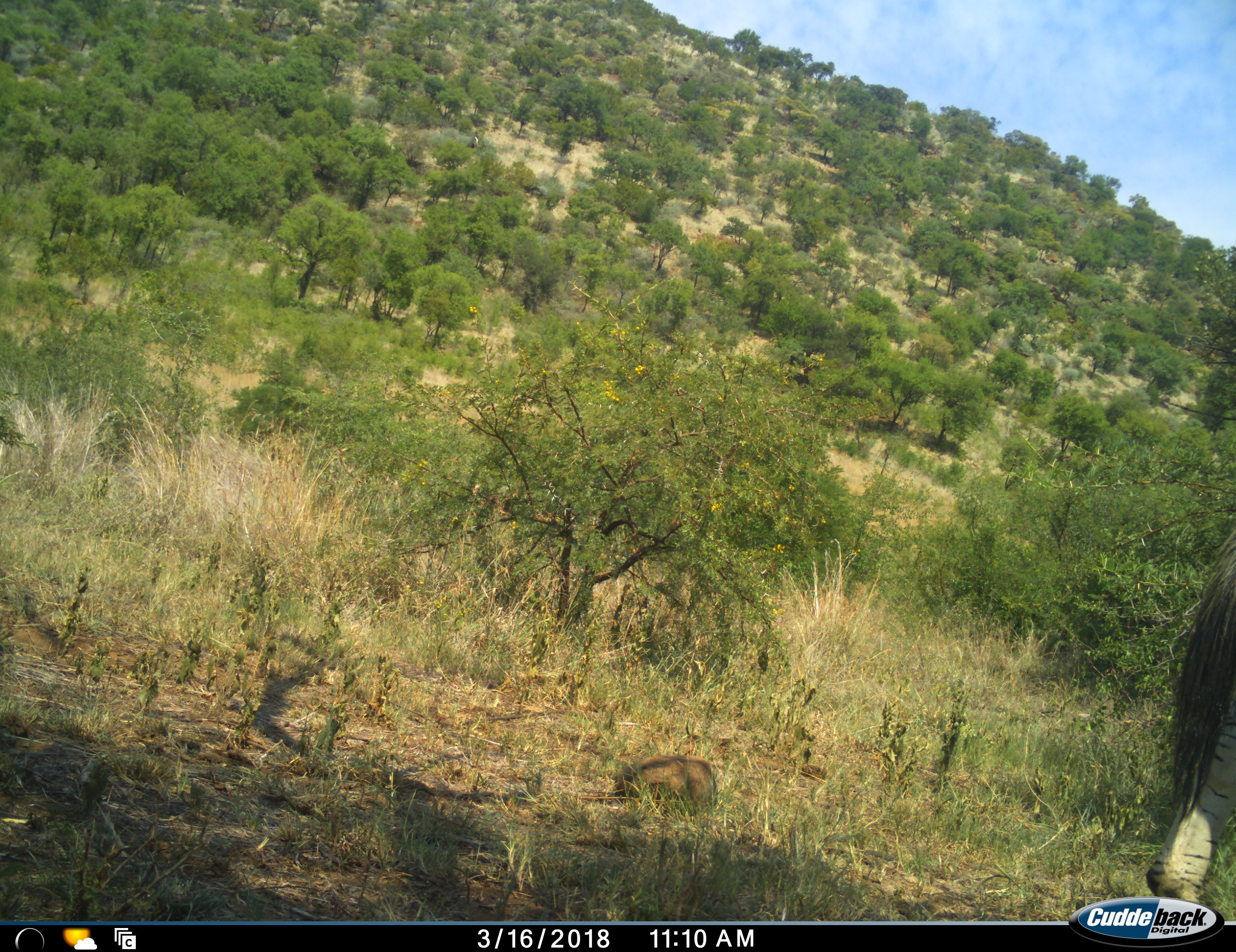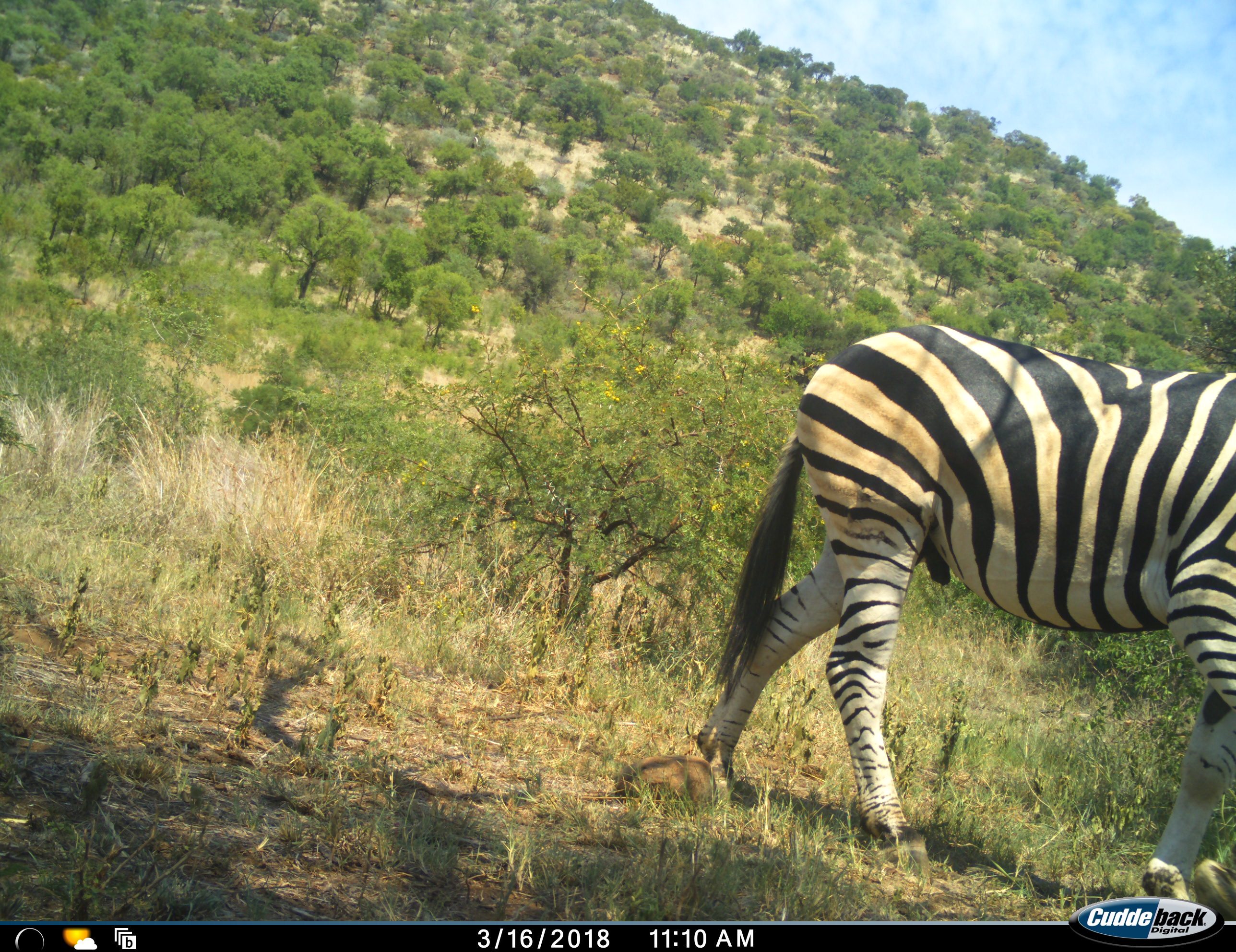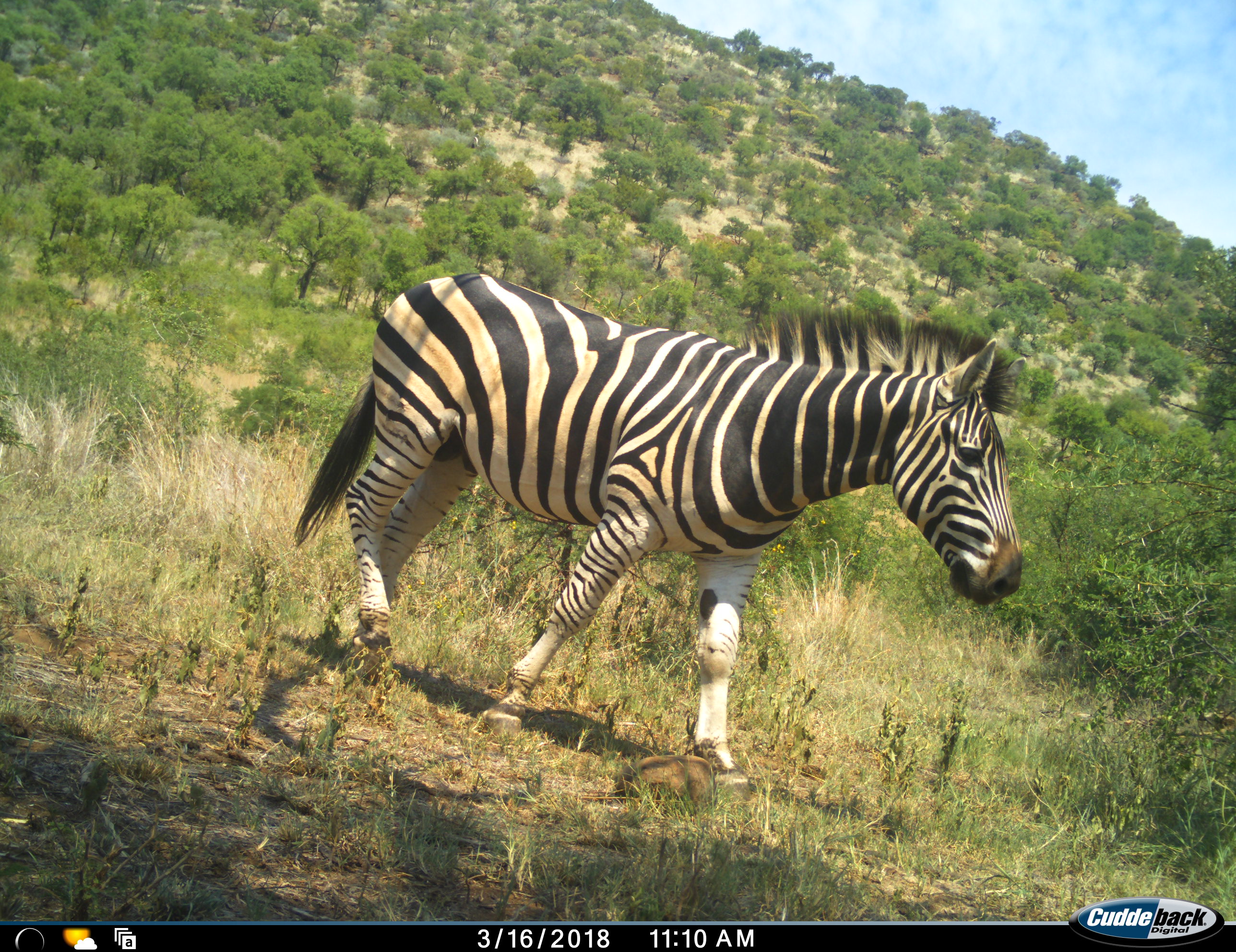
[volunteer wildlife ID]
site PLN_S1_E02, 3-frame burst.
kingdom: Animalia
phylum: Chordata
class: Mammalia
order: Perissodactyla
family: Equidae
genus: Equus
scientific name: Equus quagga burchellii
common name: burchell's zebra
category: zebraburchells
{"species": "zebraburchells (burchell's zebra) (Equus quagga burchellii)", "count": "1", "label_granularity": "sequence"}